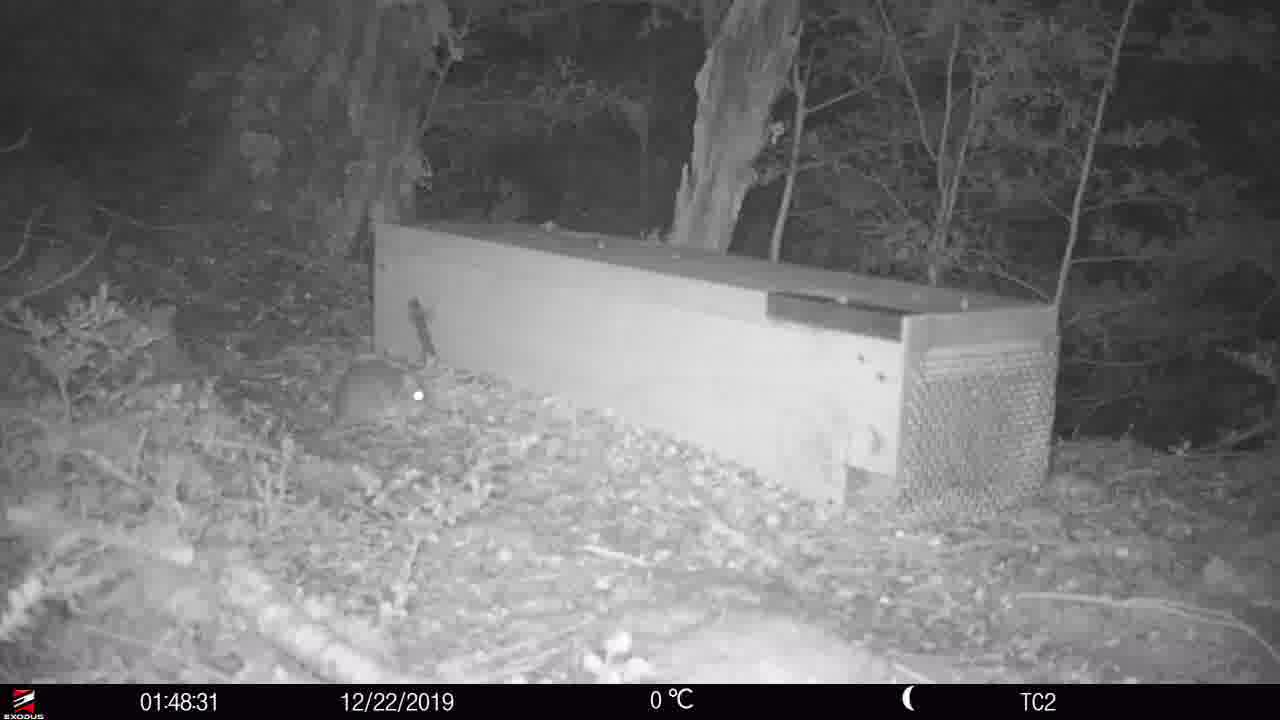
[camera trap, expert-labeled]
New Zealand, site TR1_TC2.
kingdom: Animalia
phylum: Chordata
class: Mammalia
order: Rodentia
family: Muridae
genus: Rattus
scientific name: Rattus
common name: rat